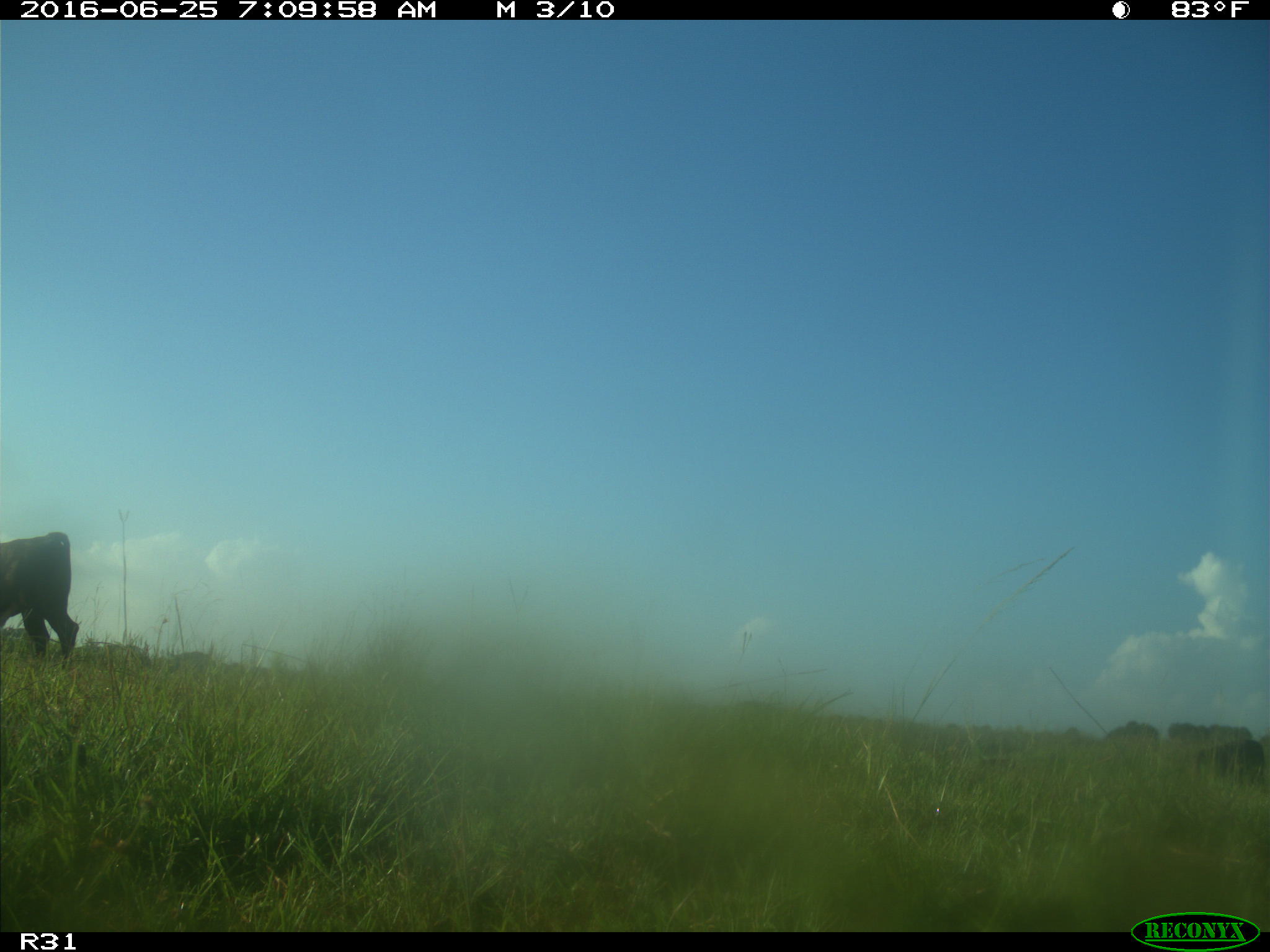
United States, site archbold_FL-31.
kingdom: Animalia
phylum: Chordata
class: Mammalia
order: Artiodactyla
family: Bovidae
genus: Bos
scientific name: Bos taurus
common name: domestic cow